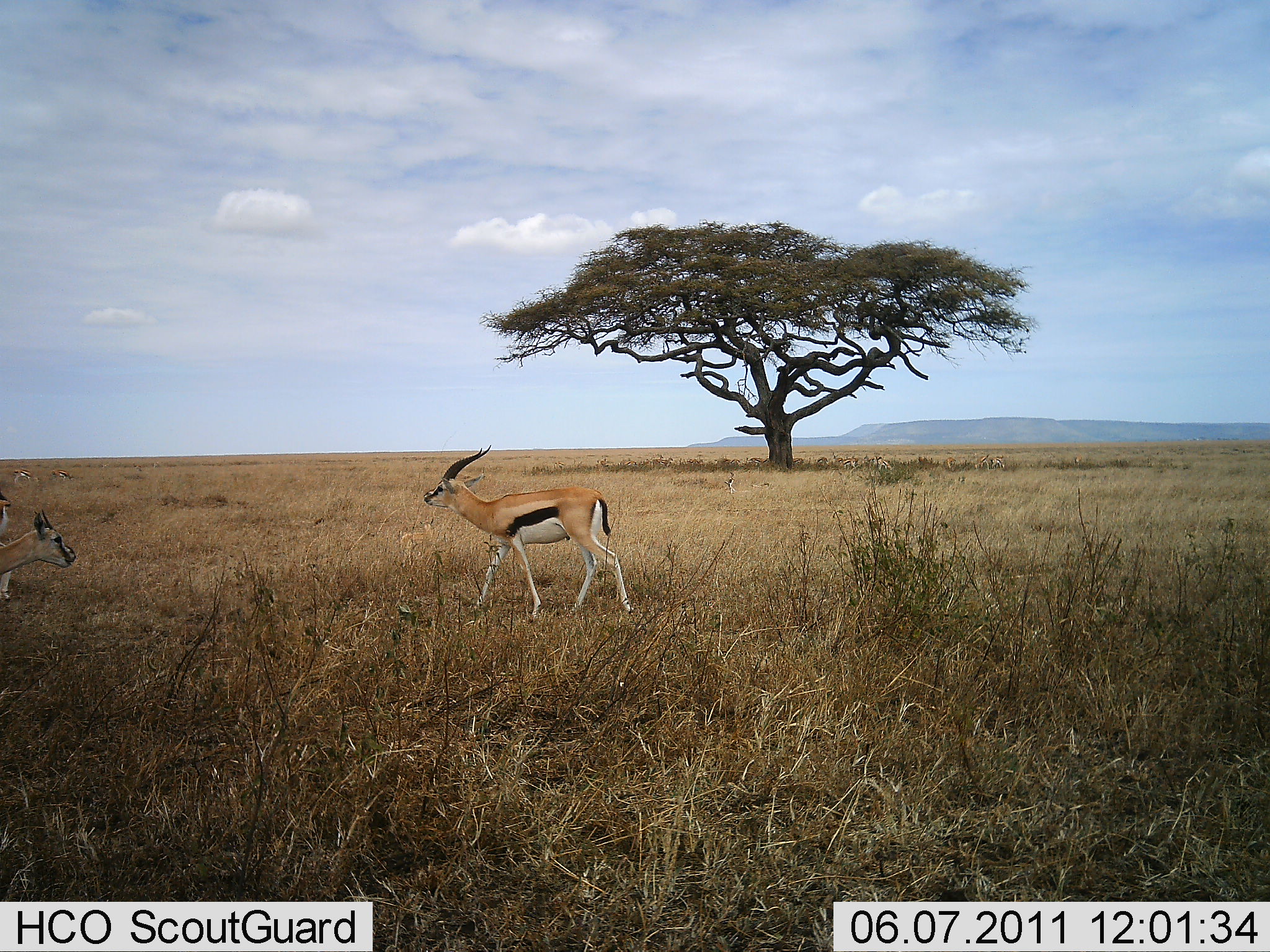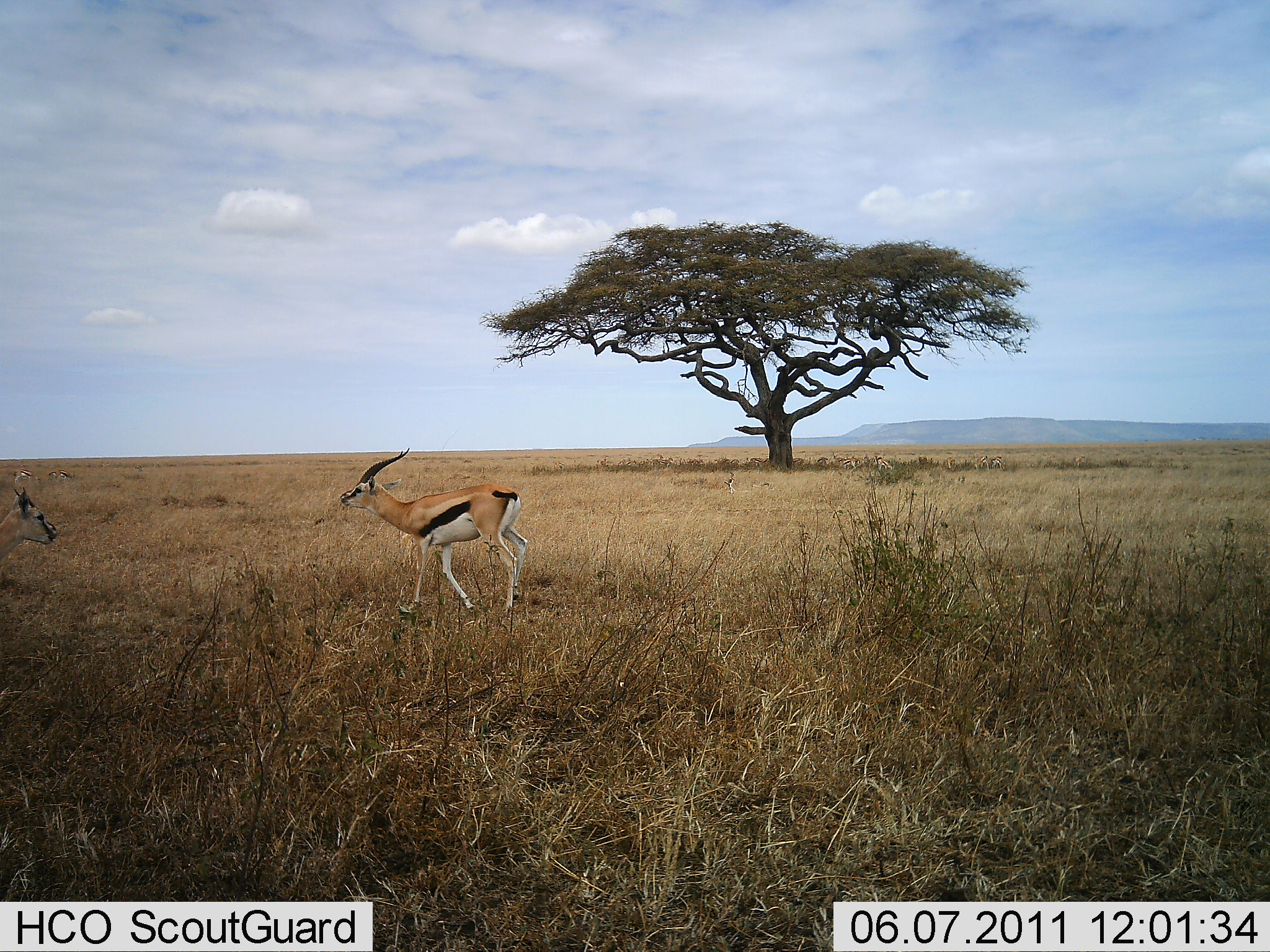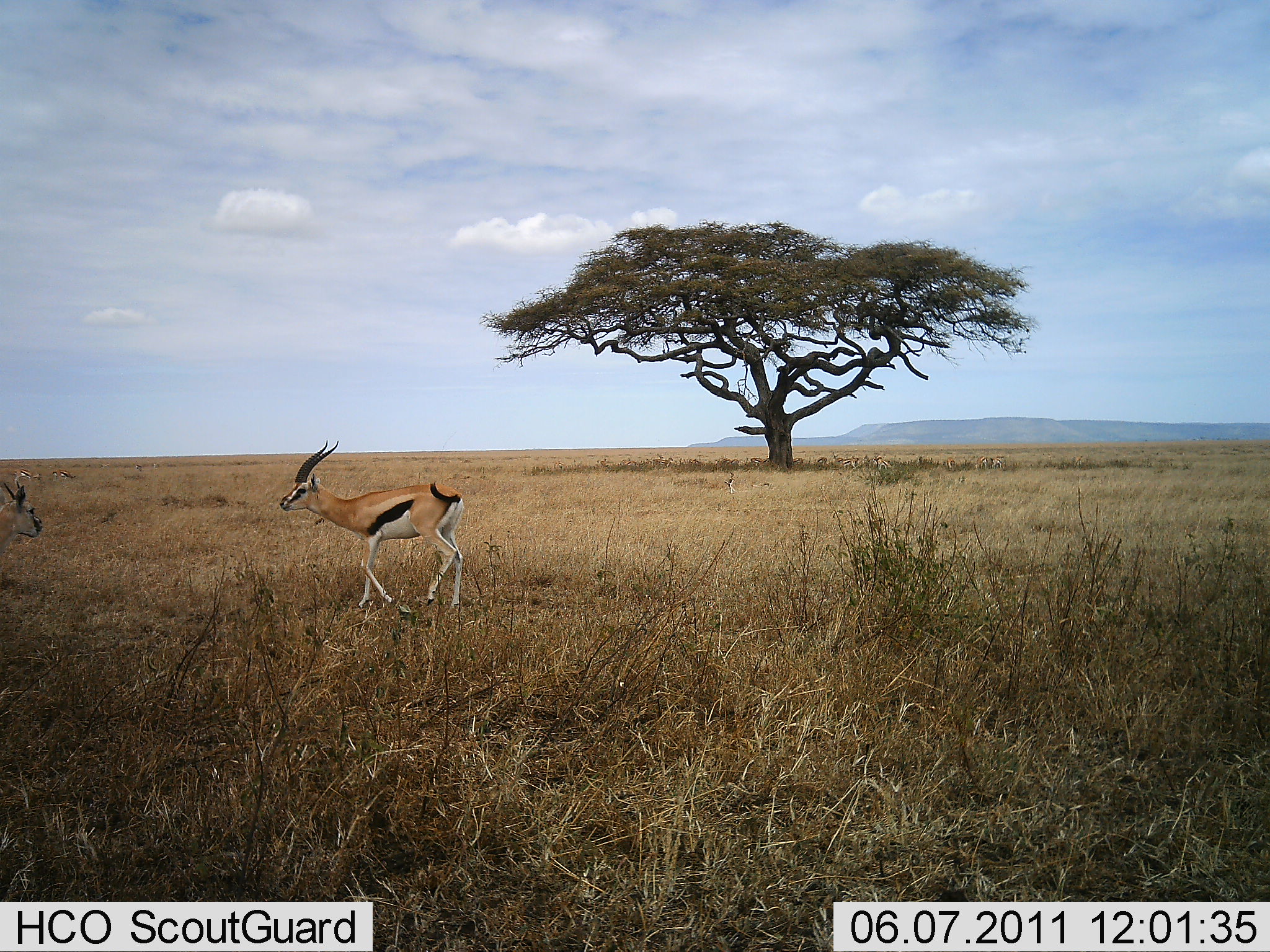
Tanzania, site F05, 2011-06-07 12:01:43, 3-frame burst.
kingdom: Animalia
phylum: Chordata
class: Mammalia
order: Artiodactyla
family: Bovidae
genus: Eudorcas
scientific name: Eudorcas thomsonii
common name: thomson's gazelle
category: gazellethomsons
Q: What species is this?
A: Gazellethomsons (thomson's gazelle) (Eudorcas thomsonii).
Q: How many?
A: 2.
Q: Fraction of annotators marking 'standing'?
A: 30%.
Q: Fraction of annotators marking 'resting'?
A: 0%.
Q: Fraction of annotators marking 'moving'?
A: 100%.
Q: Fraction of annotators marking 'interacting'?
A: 0%.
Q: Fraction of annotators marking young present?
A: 0%.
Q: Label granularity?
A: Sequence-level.